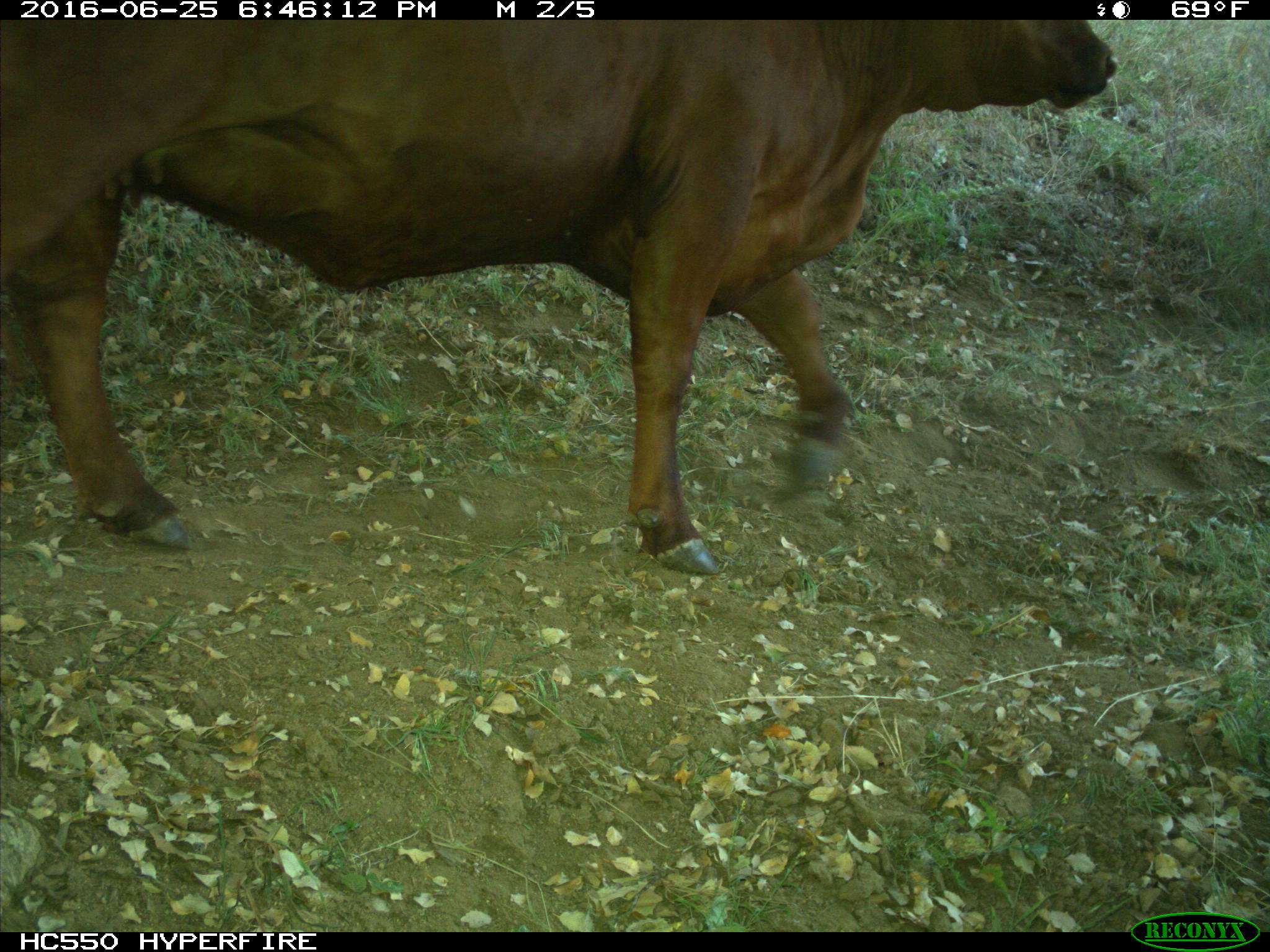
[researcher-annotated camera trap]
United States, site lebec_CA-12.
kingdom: Animalia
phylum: Chordata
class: Mammalia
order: Artiodactyla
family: Bovidae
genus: Bos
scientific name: Bos taurus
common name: domestic cow